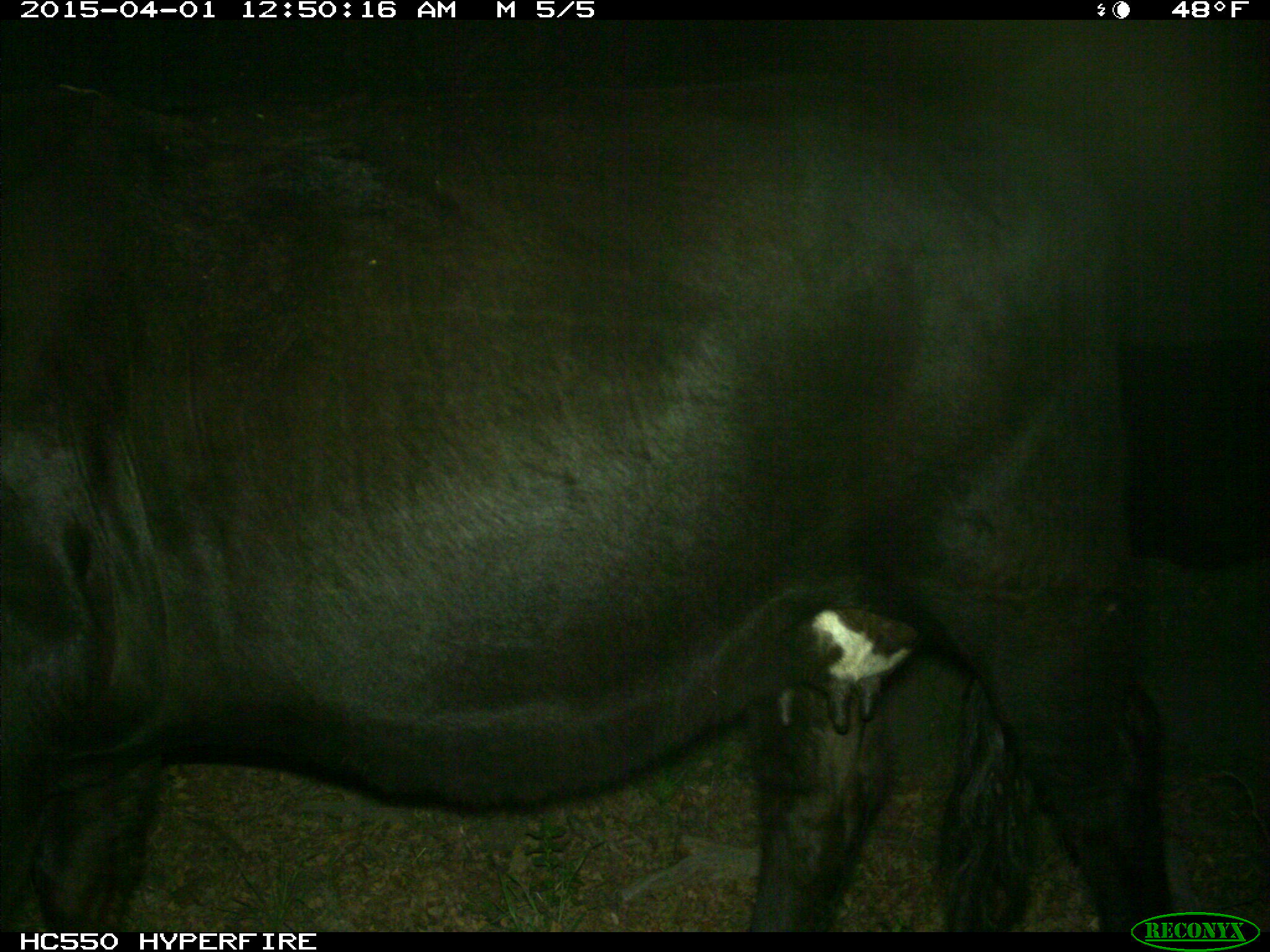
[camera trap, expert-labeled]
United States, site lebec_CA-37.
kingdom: Animalia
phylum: Chordata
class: Mammalia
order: Artiodactyla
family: Bovidae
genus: Bos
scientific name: Bos taurus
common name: domestic cow